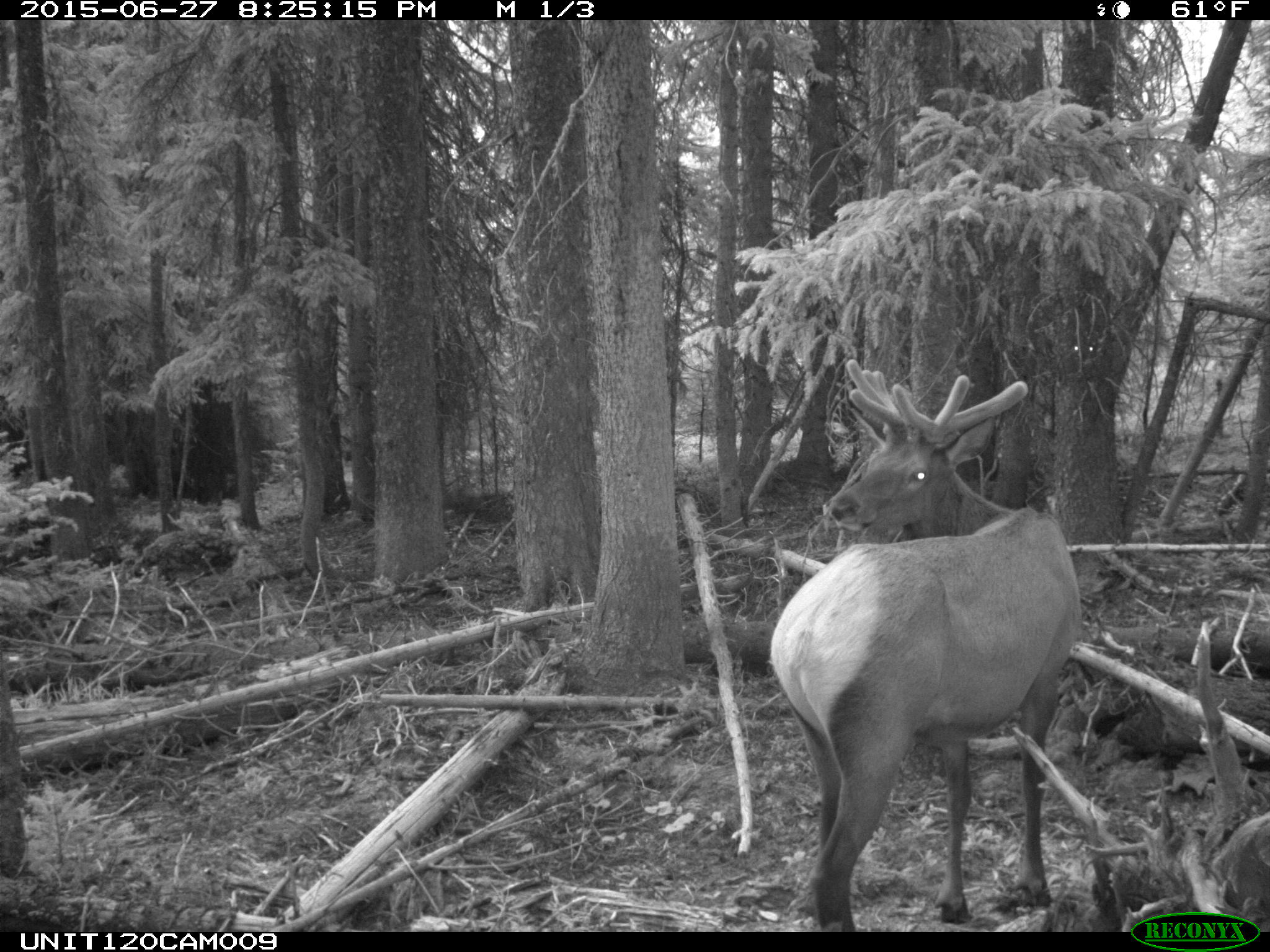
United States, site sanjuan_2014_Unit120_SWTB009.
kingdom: Animalia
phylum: Chordata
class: Mammalia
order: Artiodactyla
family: Cervidae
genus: Cervus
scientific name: Cervus elaphus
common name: red deer